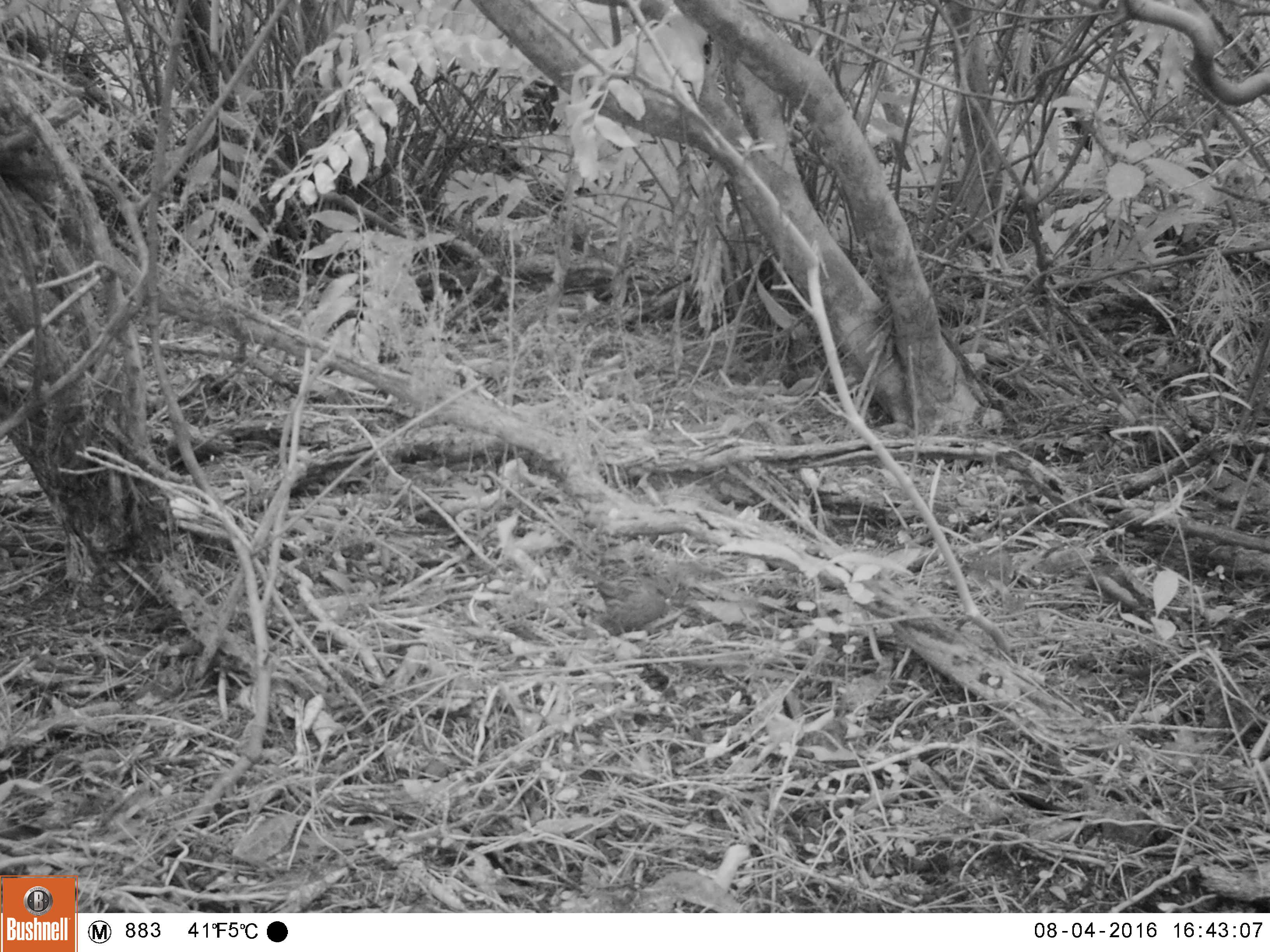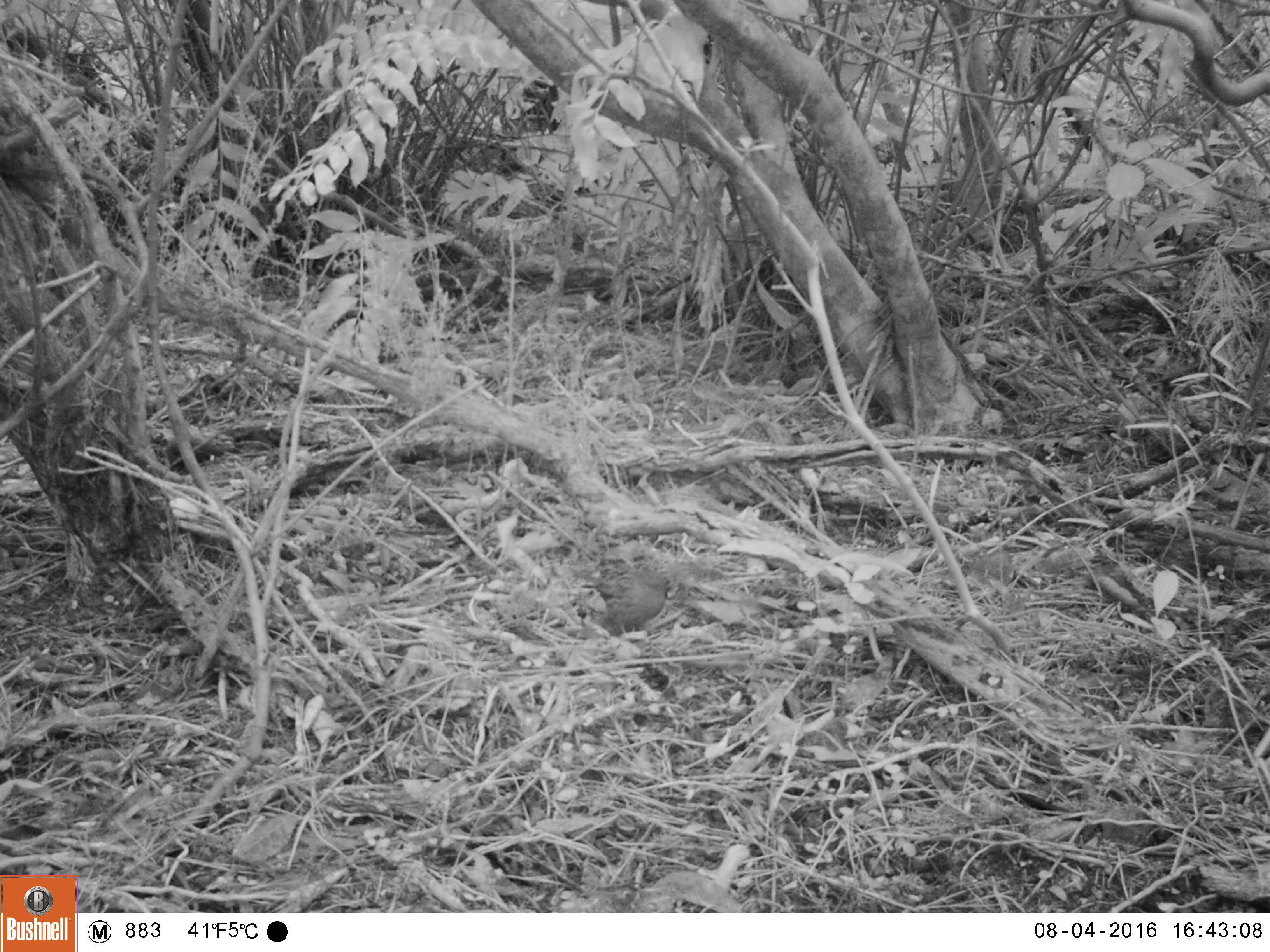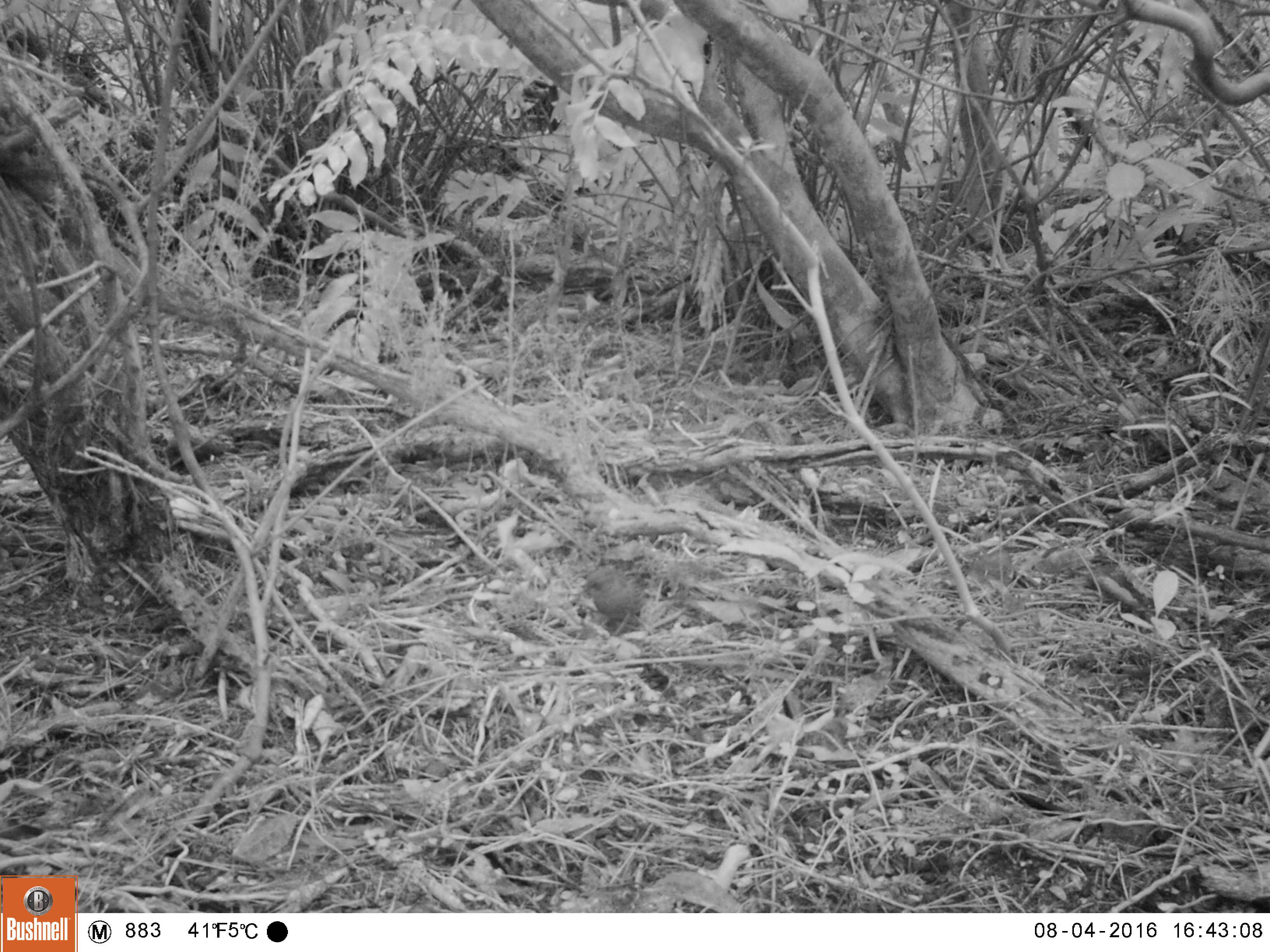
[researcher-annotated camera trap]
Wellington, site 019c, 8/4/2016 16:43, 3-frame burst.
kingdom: Animalia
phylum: Chordata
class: Aves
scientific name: Aves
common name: bird